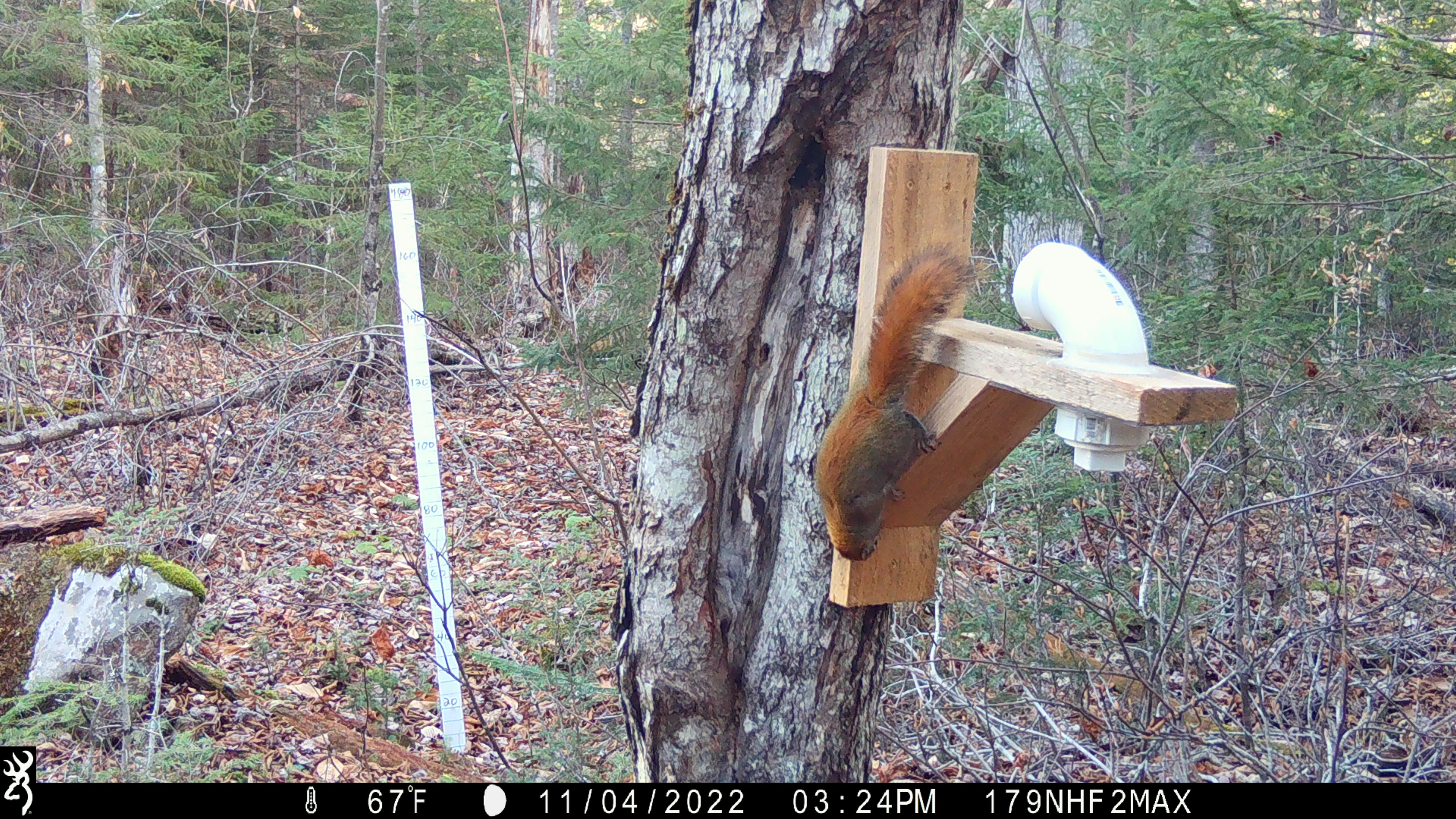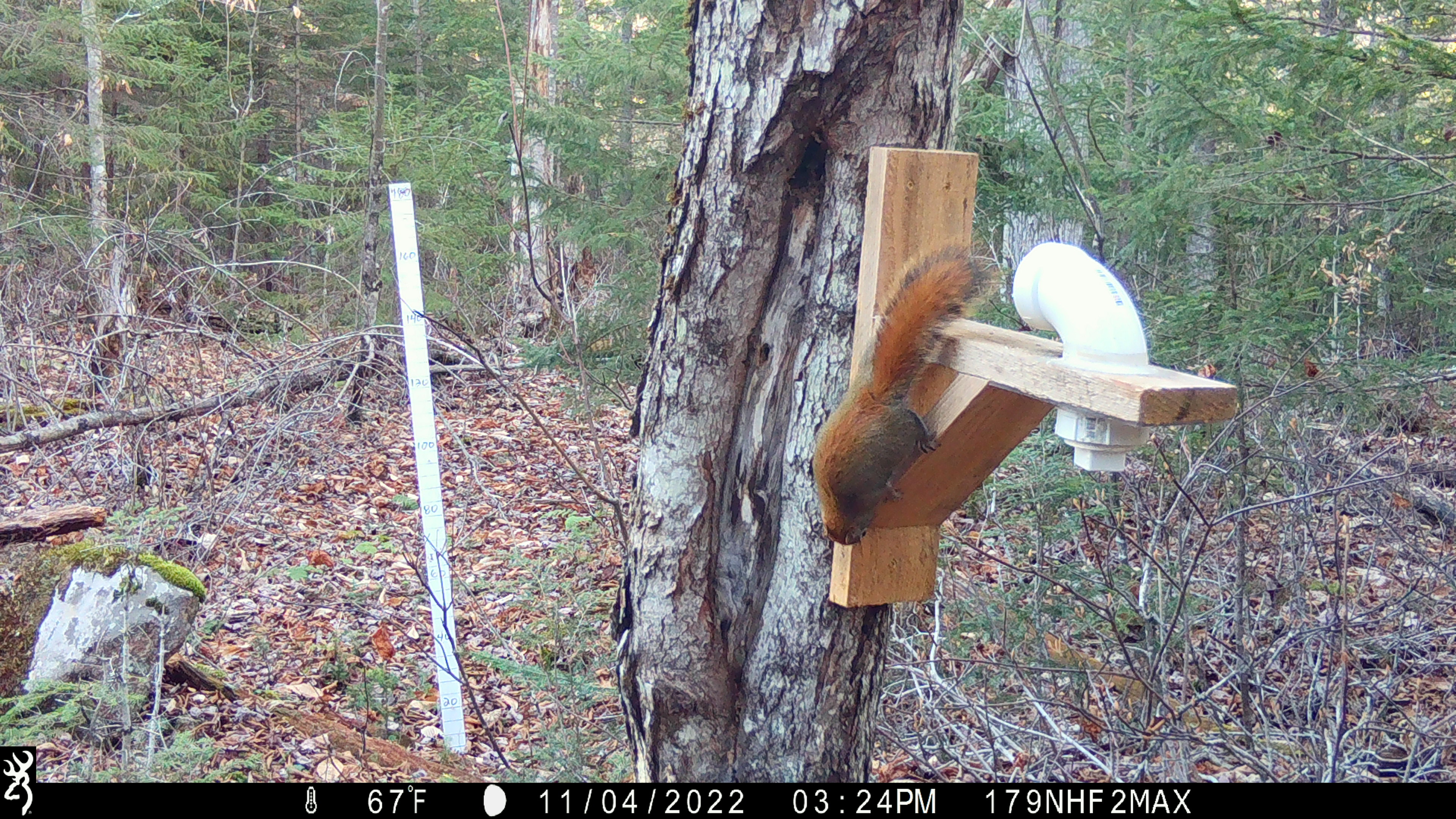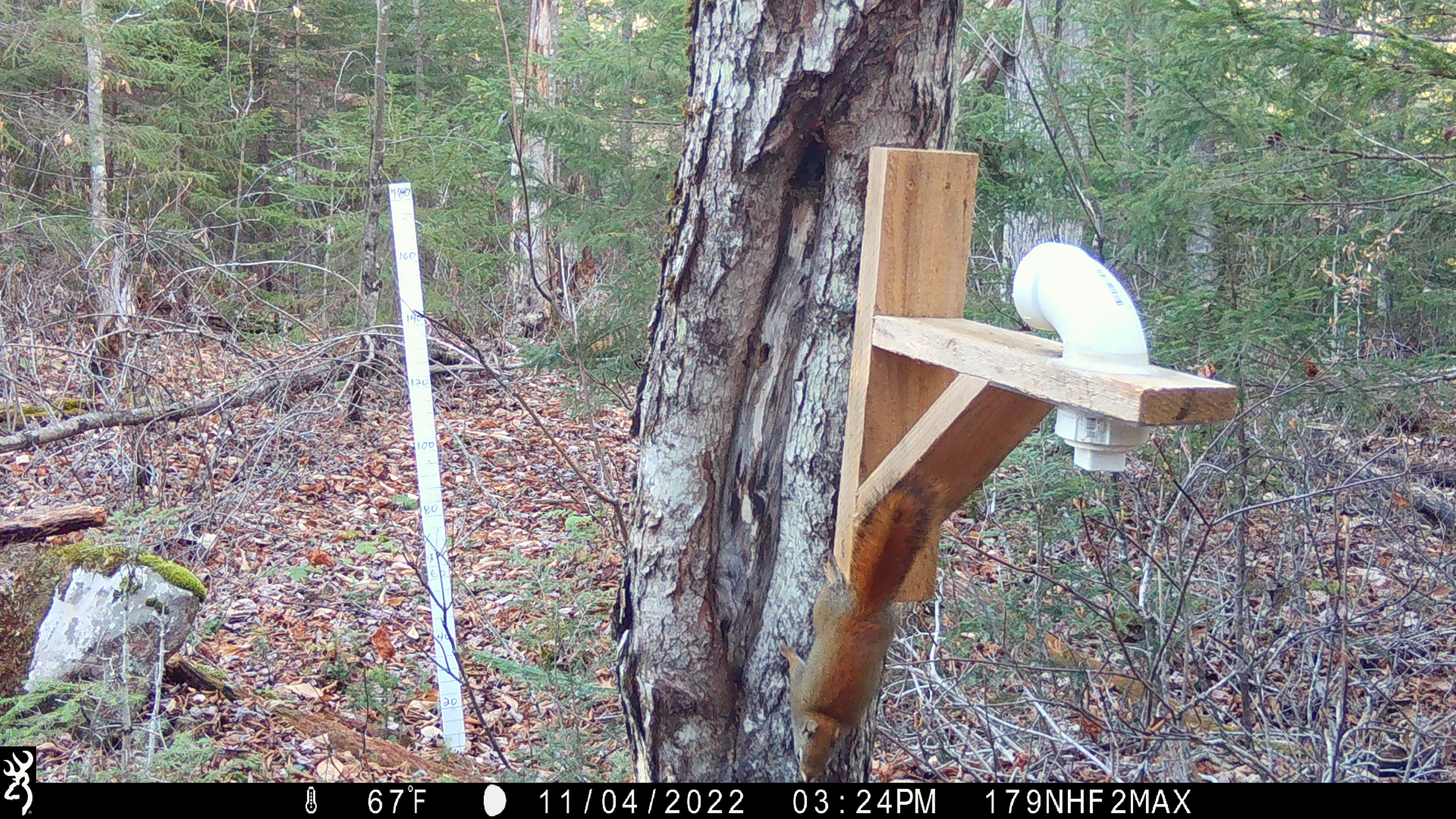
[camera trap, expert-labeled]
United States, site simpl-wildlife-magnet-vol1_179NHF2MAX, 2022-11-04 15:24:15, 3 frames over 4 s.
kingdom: Animalia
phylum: Chordata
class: Mammalia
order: Rodentia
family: Sciuridae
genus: Tamiasciurus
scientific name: Tamiasciurus hudsonicus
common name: red squirrel